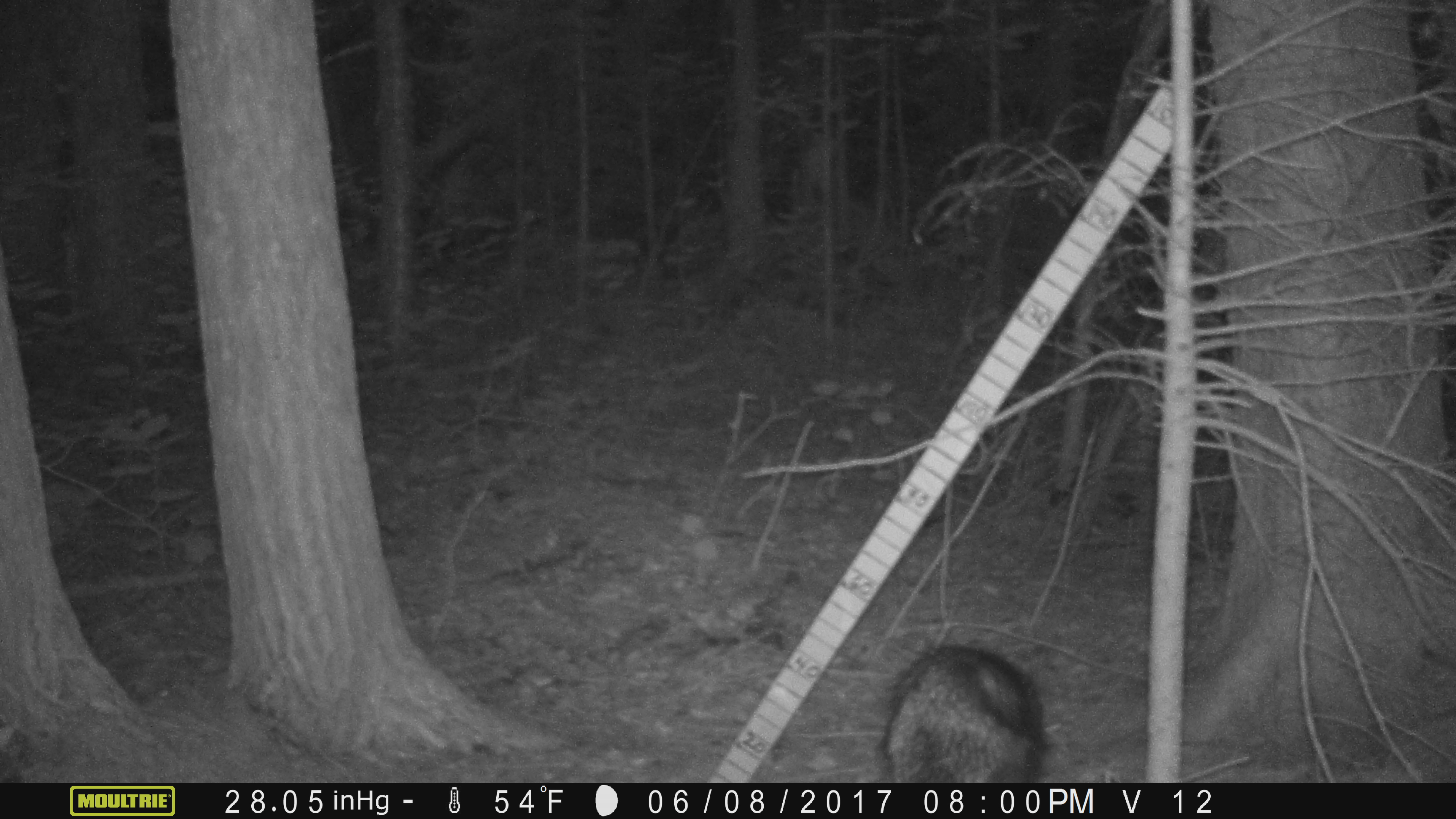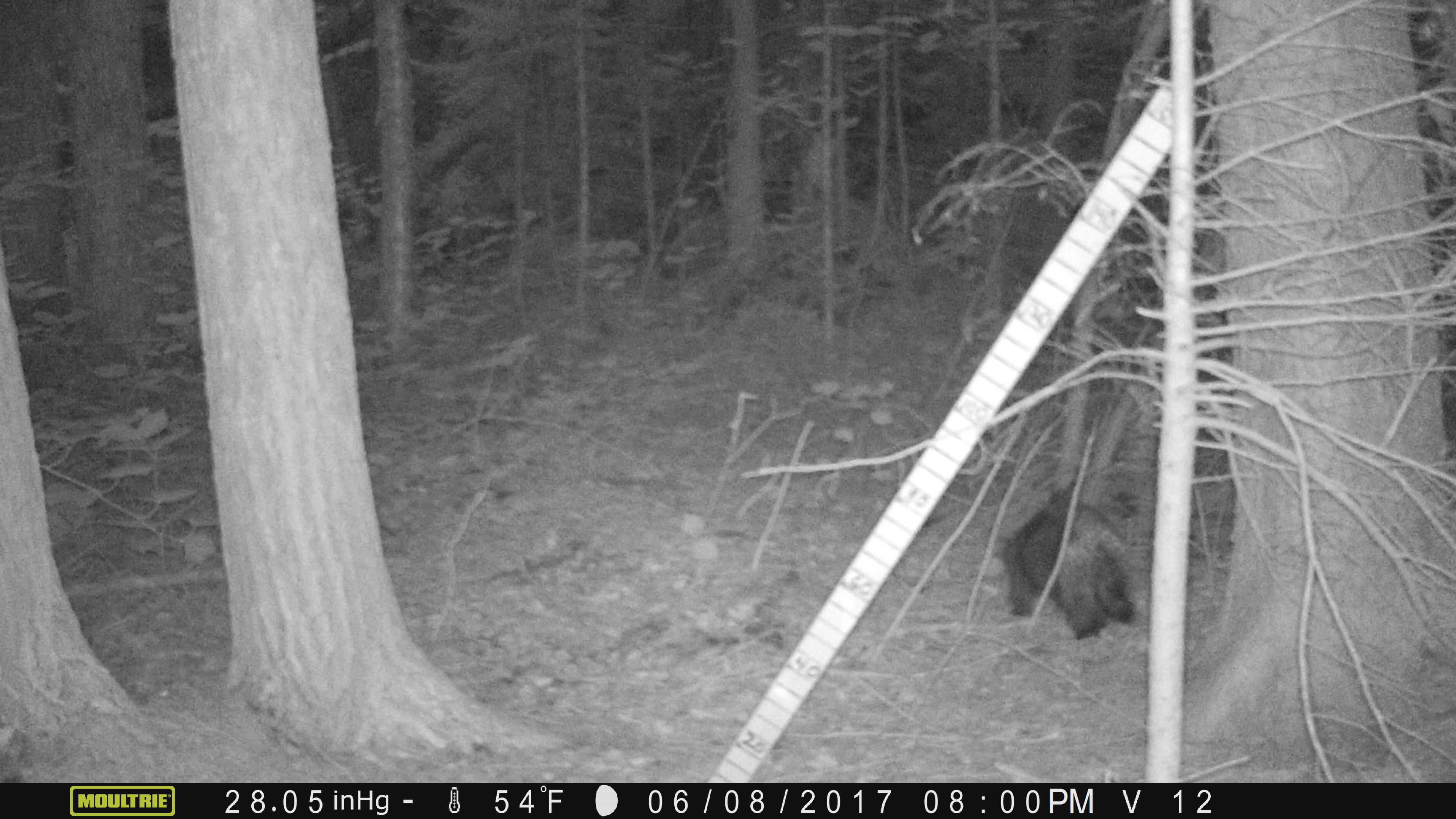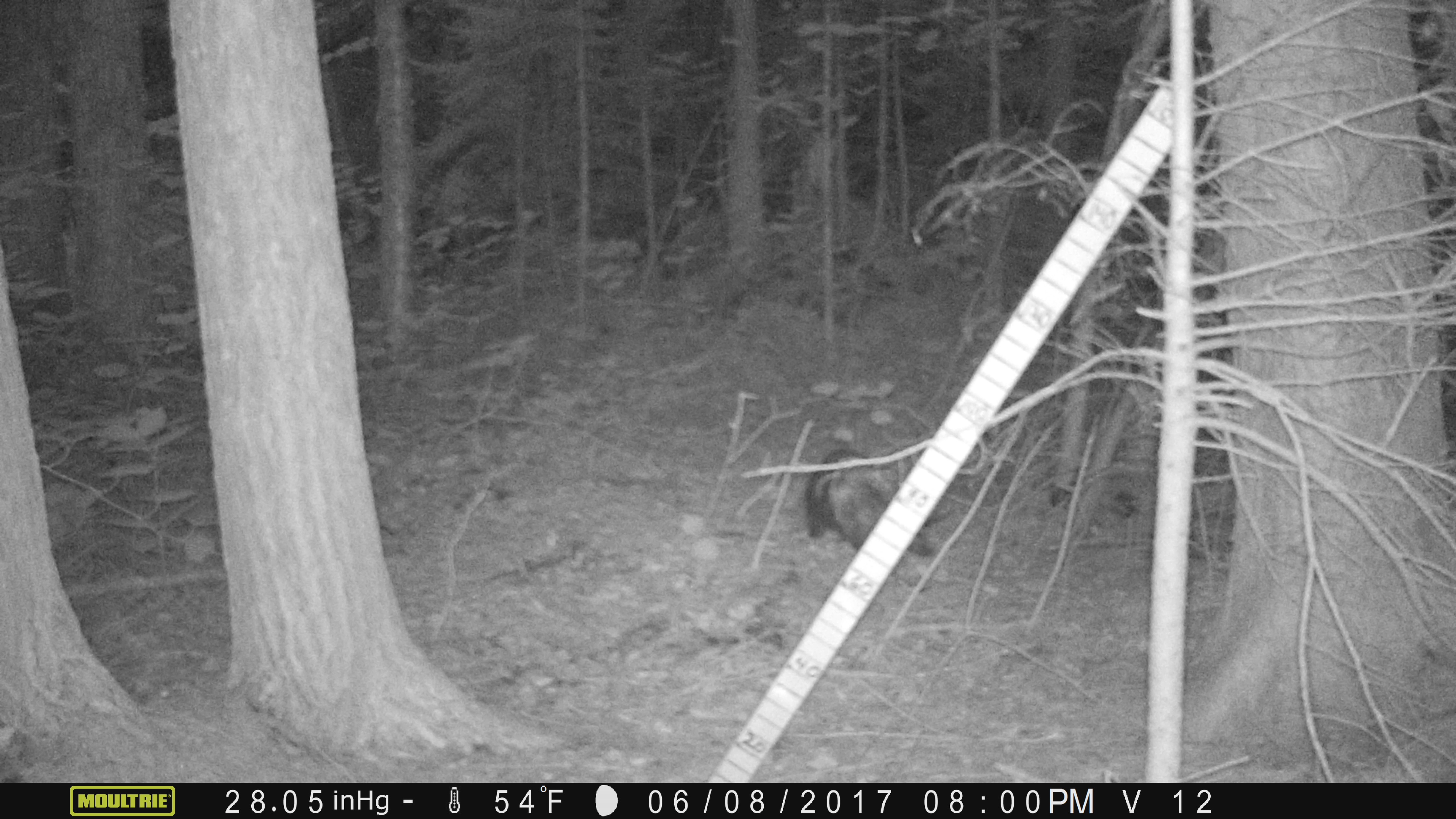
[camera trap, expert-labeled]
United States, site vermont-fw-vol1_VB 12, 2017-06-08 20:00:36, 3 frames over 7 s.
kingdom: Animalia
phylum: Chordata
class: Mammalia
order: Rodentia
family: Erethizontidae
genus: Erethizon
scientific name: Erethizon dorsatum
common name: porcupine